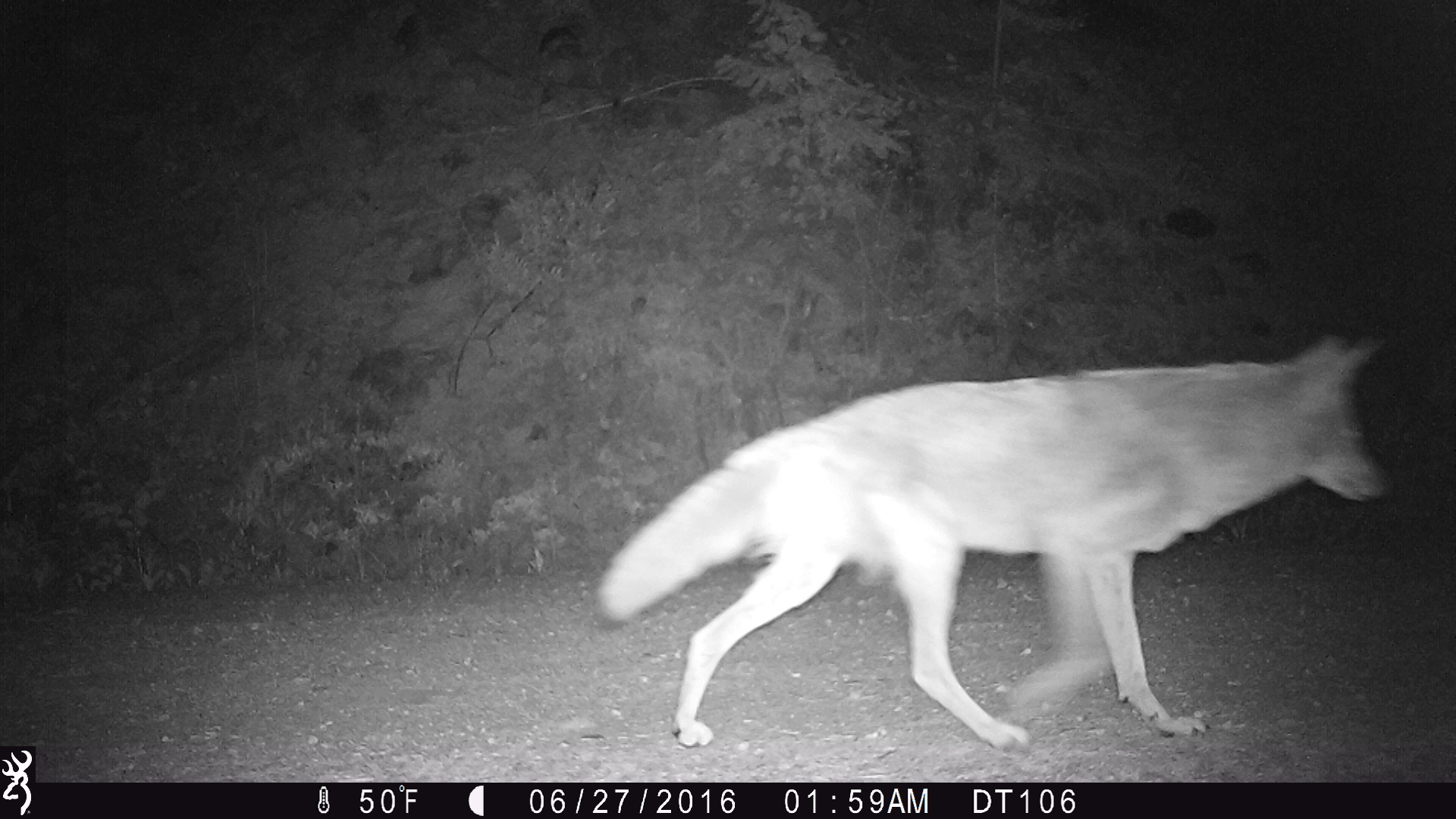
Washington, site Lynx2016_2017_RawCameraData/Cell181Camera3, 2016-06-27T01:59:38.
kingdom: Animalia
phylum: Chordata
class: Mammalia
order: Carnivora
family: Canidae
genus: Canis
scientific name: Canis latrans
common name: coyote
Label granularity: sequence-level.